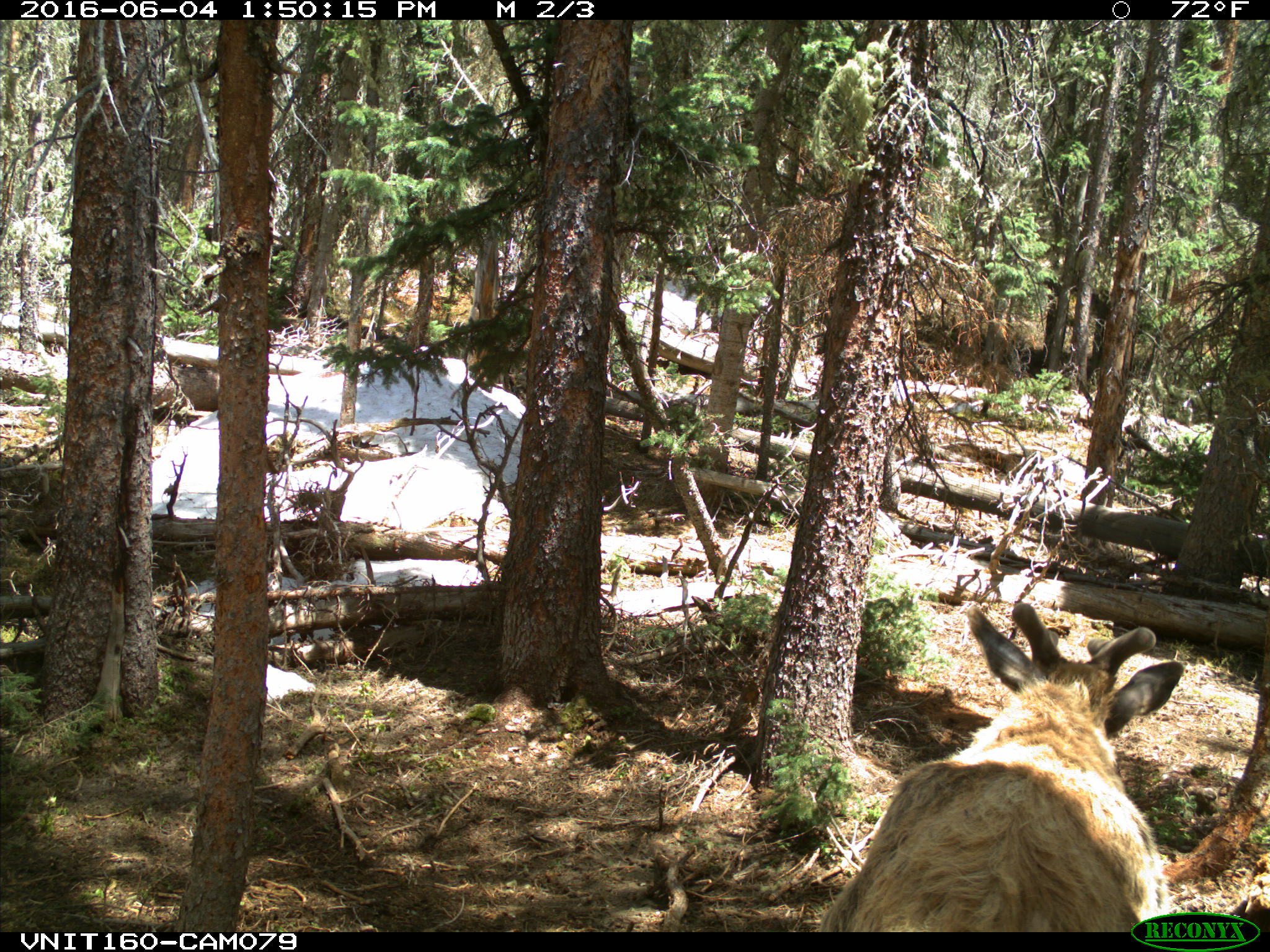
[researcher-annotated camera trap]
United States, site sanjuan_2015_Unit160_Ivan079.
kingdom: Animalia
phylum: Chordata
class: Mammalia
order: Artiodactyla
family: Cervidae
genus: Cervus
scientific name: Cervus elaphus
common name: red deer